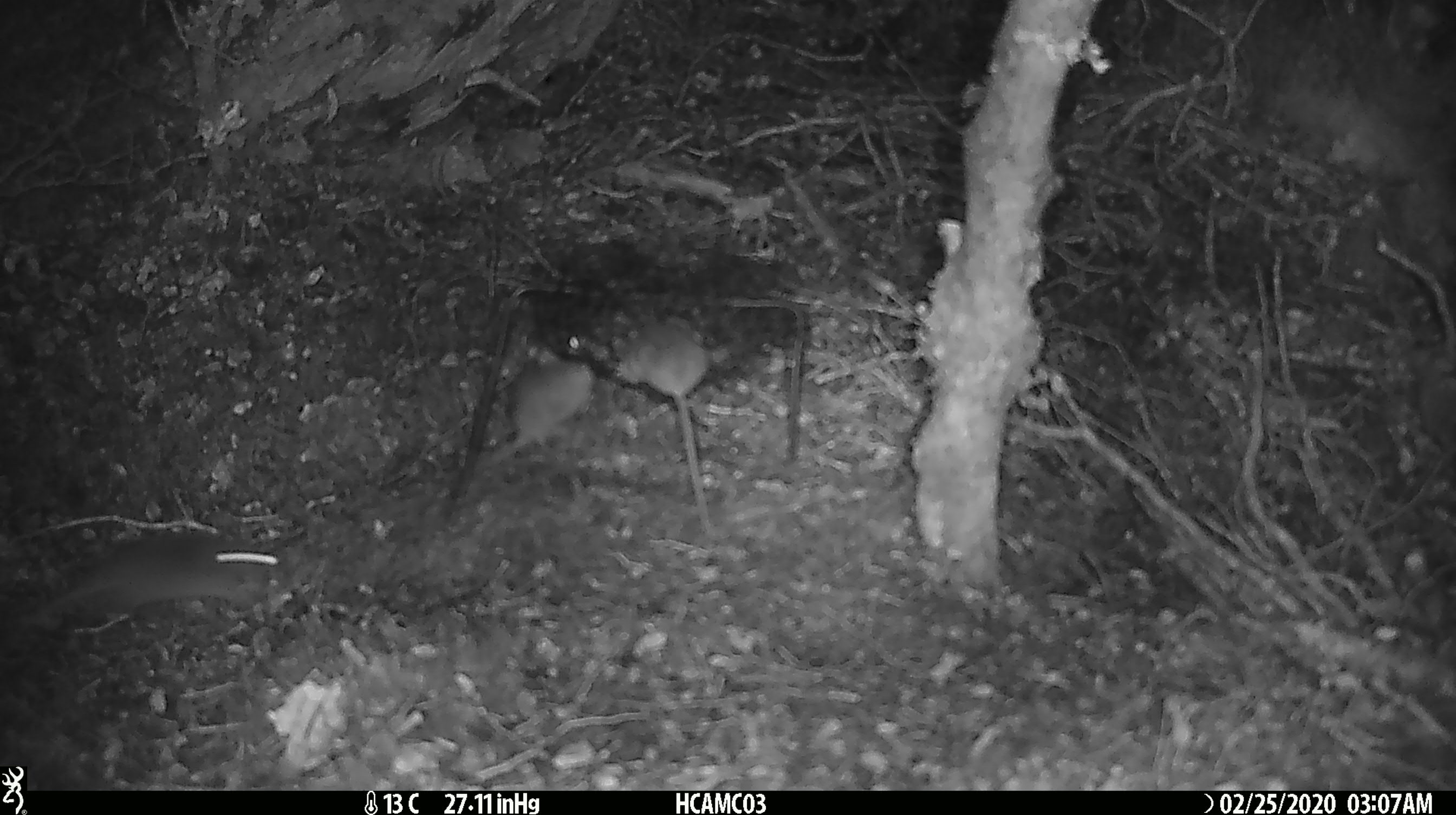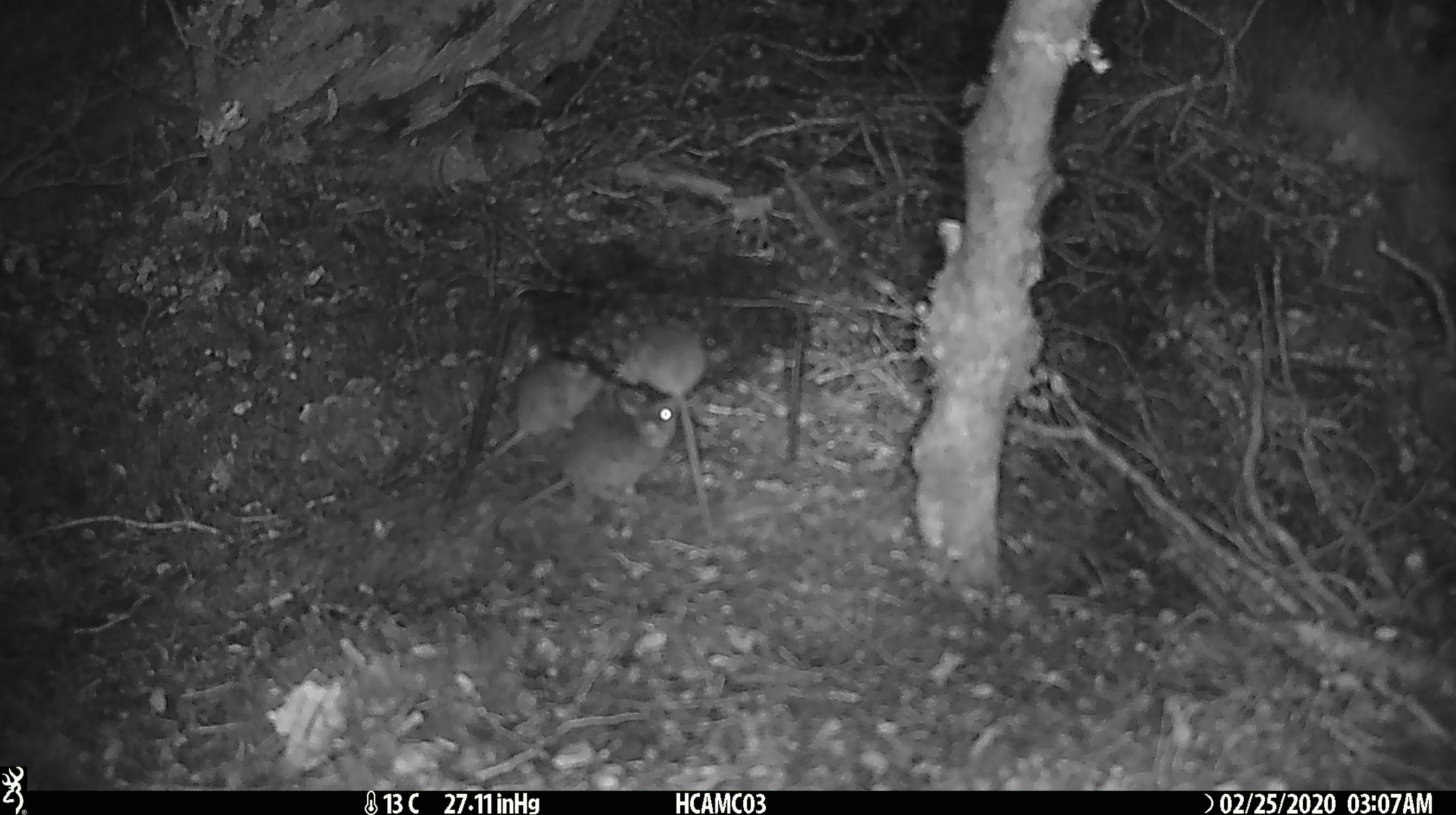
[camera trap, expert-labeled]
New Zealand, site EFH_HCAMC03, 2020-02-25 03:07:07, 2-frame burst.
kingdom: Animalia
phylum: Chordata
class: Mammalia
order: Rodentia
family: Muridae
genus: Mus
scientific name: Mus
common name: mouse